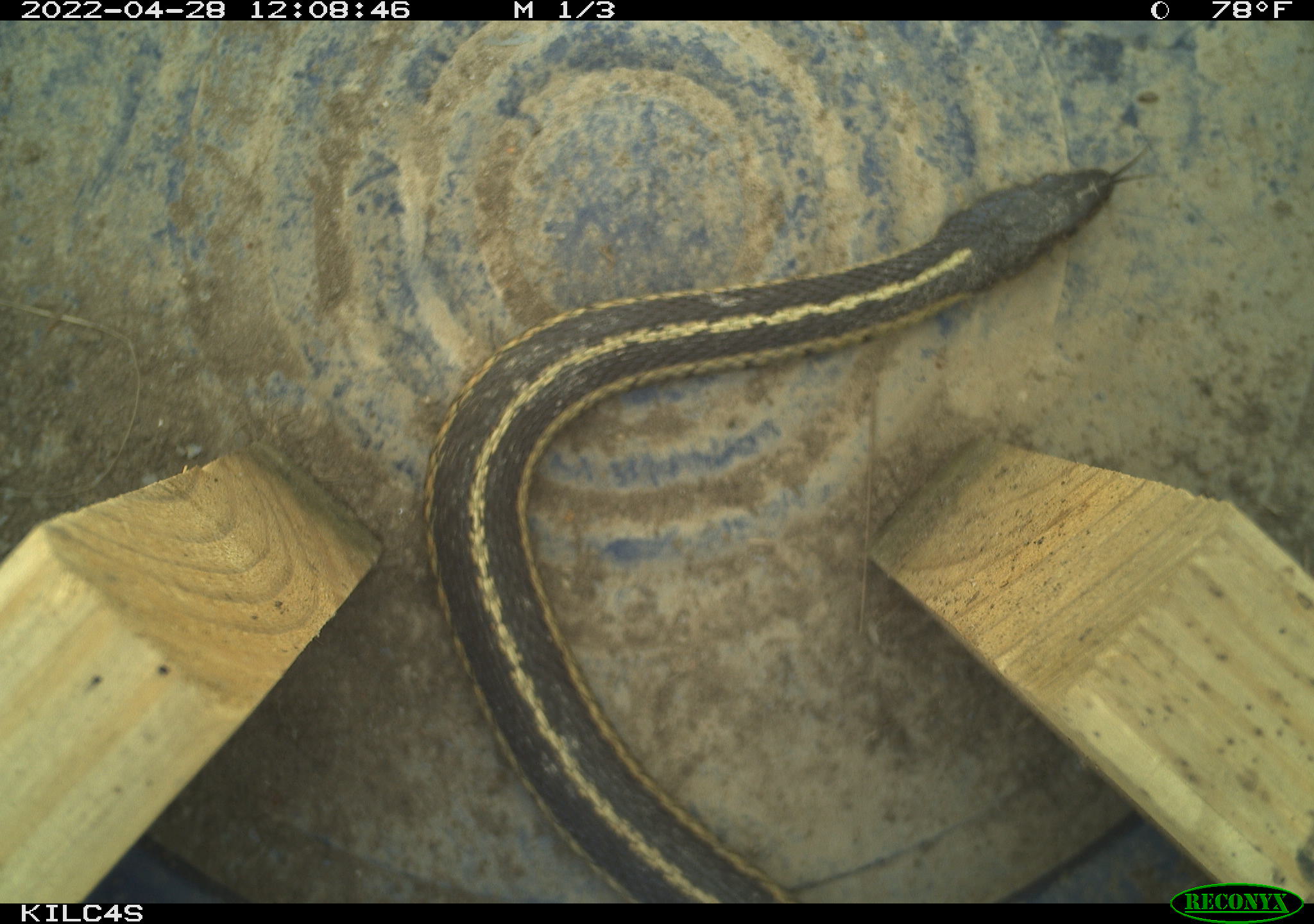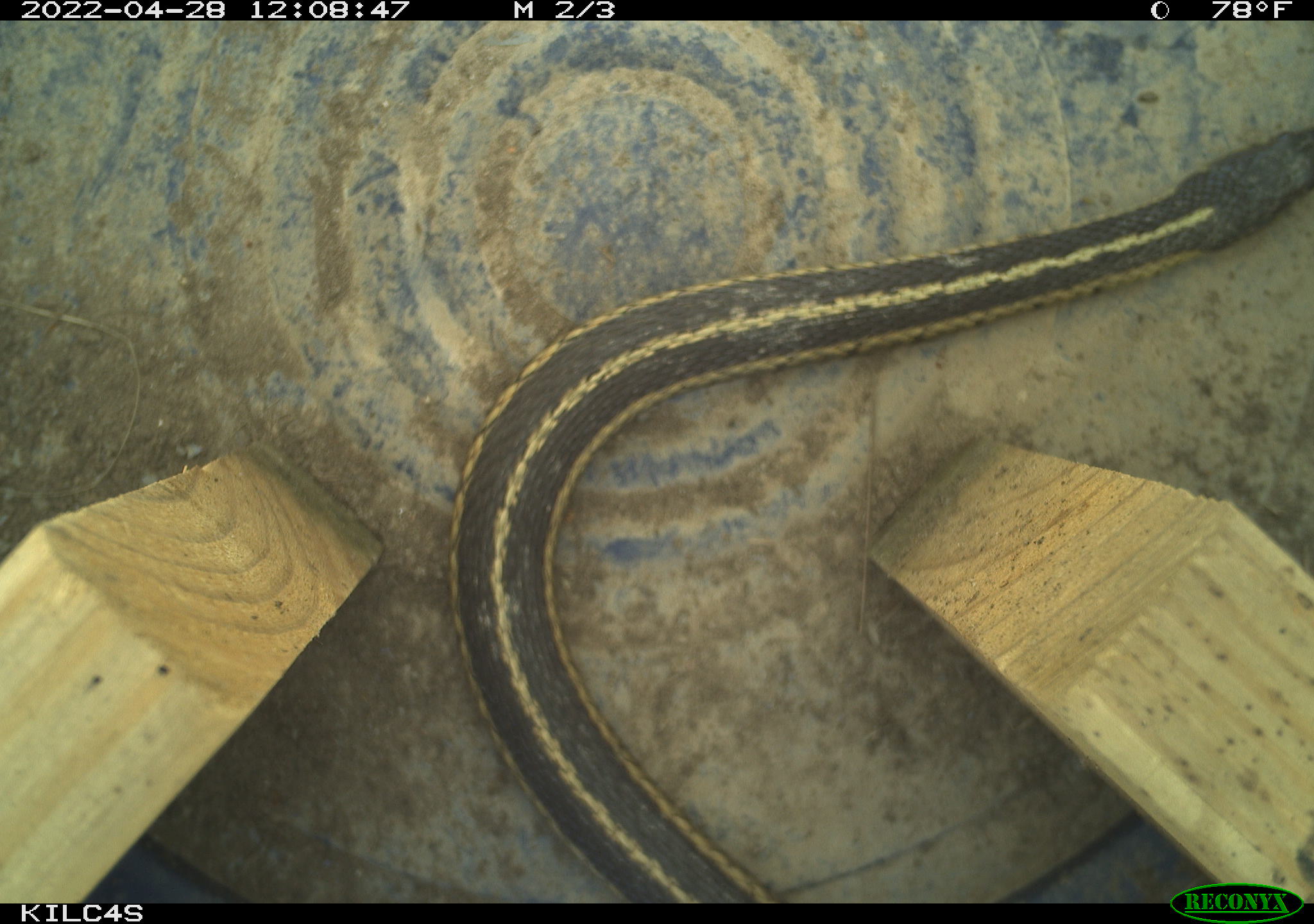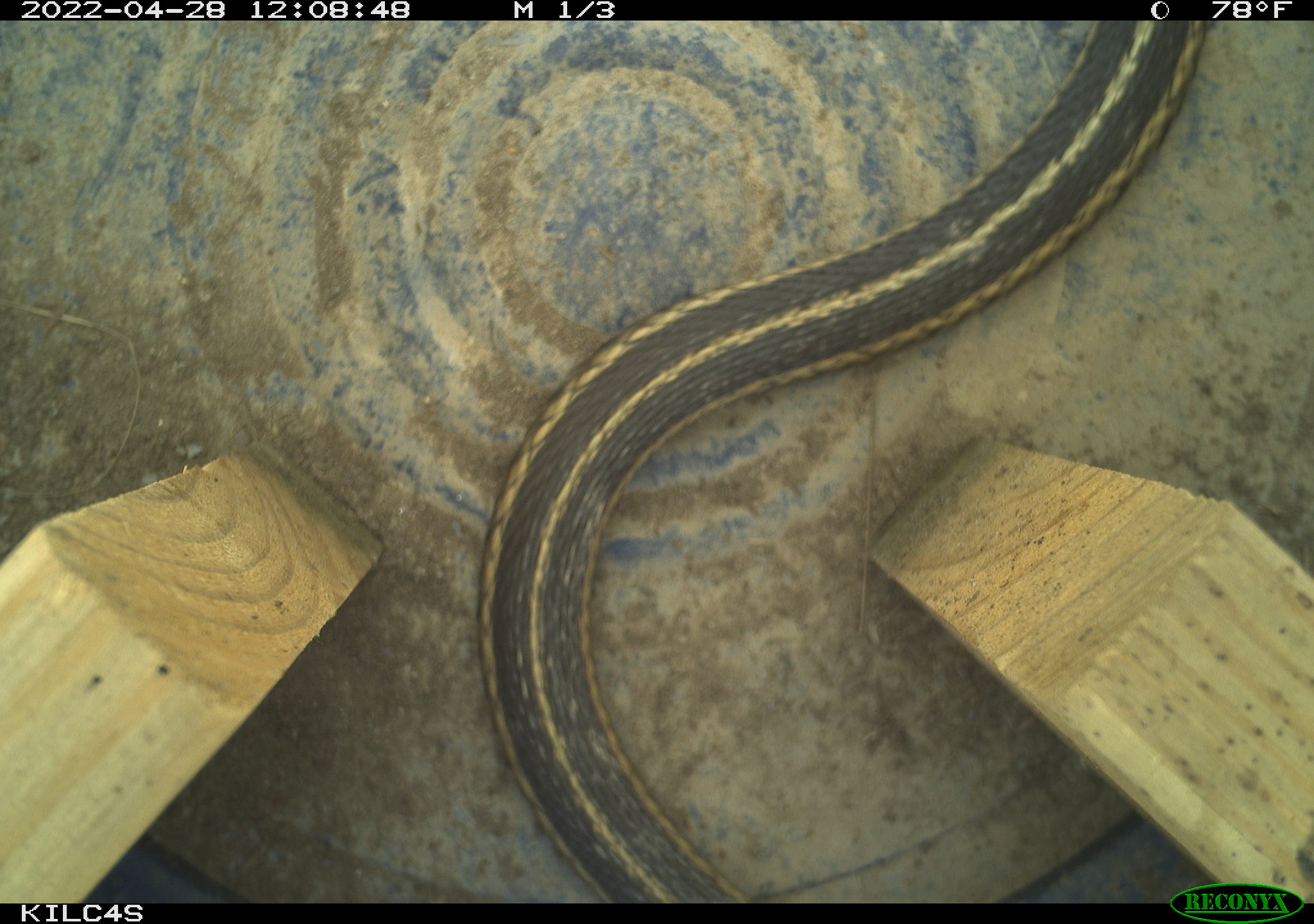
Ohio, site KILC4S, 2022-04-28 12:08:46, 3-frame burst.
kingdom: Animalia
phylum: Chordata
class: Reptilia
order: Squamata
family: Colubridae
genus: Thamnophis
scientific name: Thamnophis sirtalis sirtalis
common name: eastern gartersnake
Eastern gartersnake (Thamnophis sirtalis sirtalis).